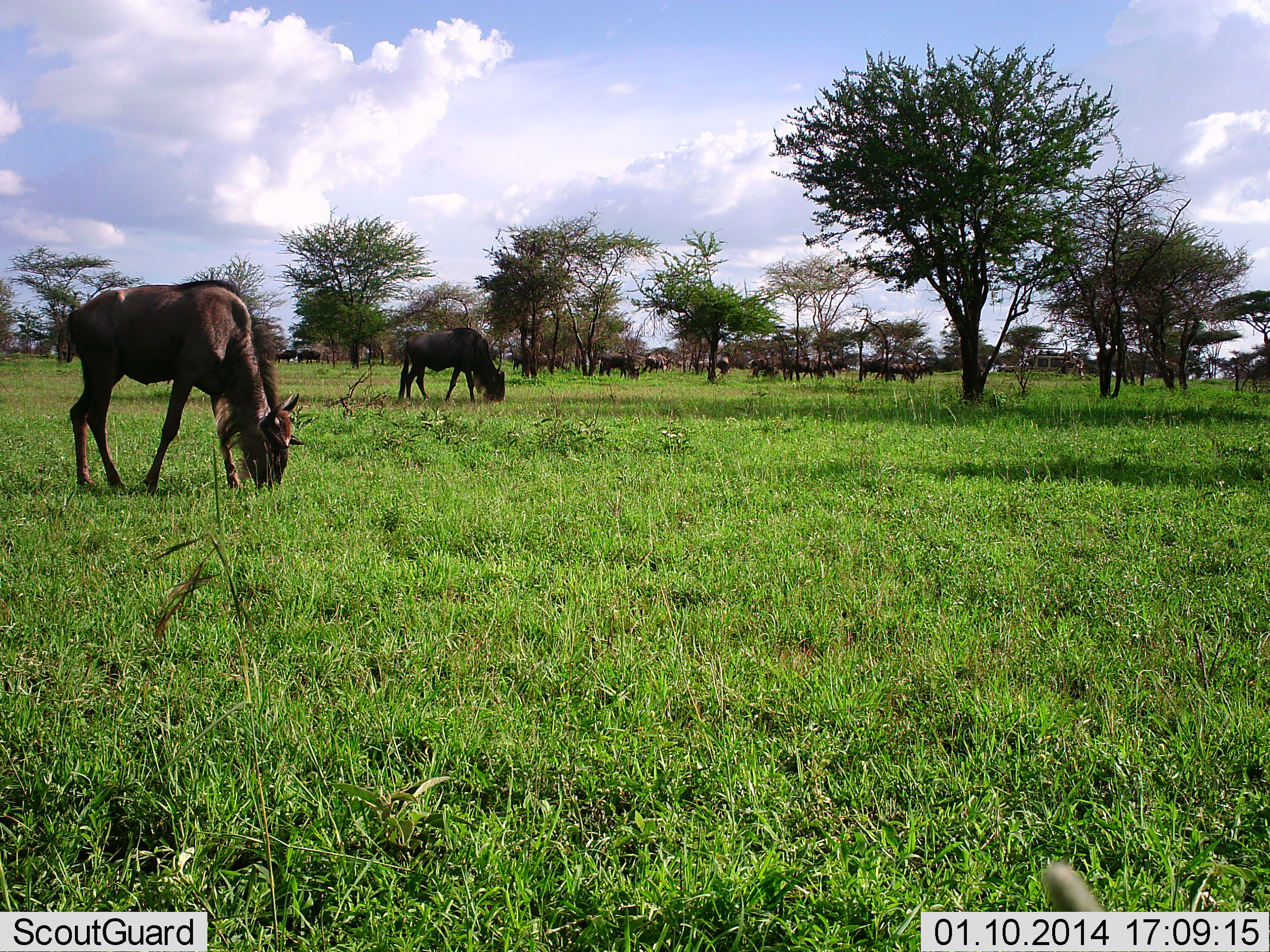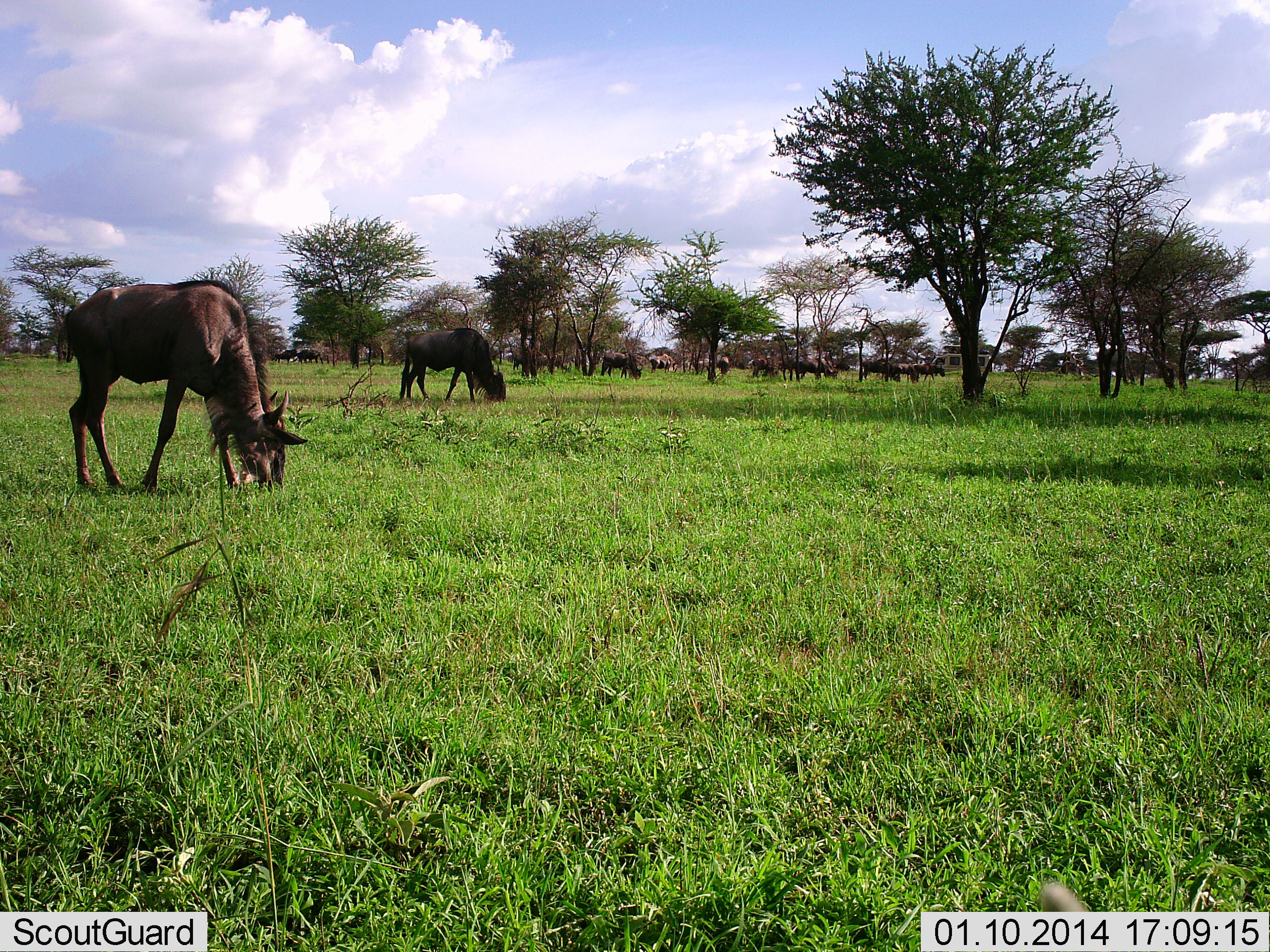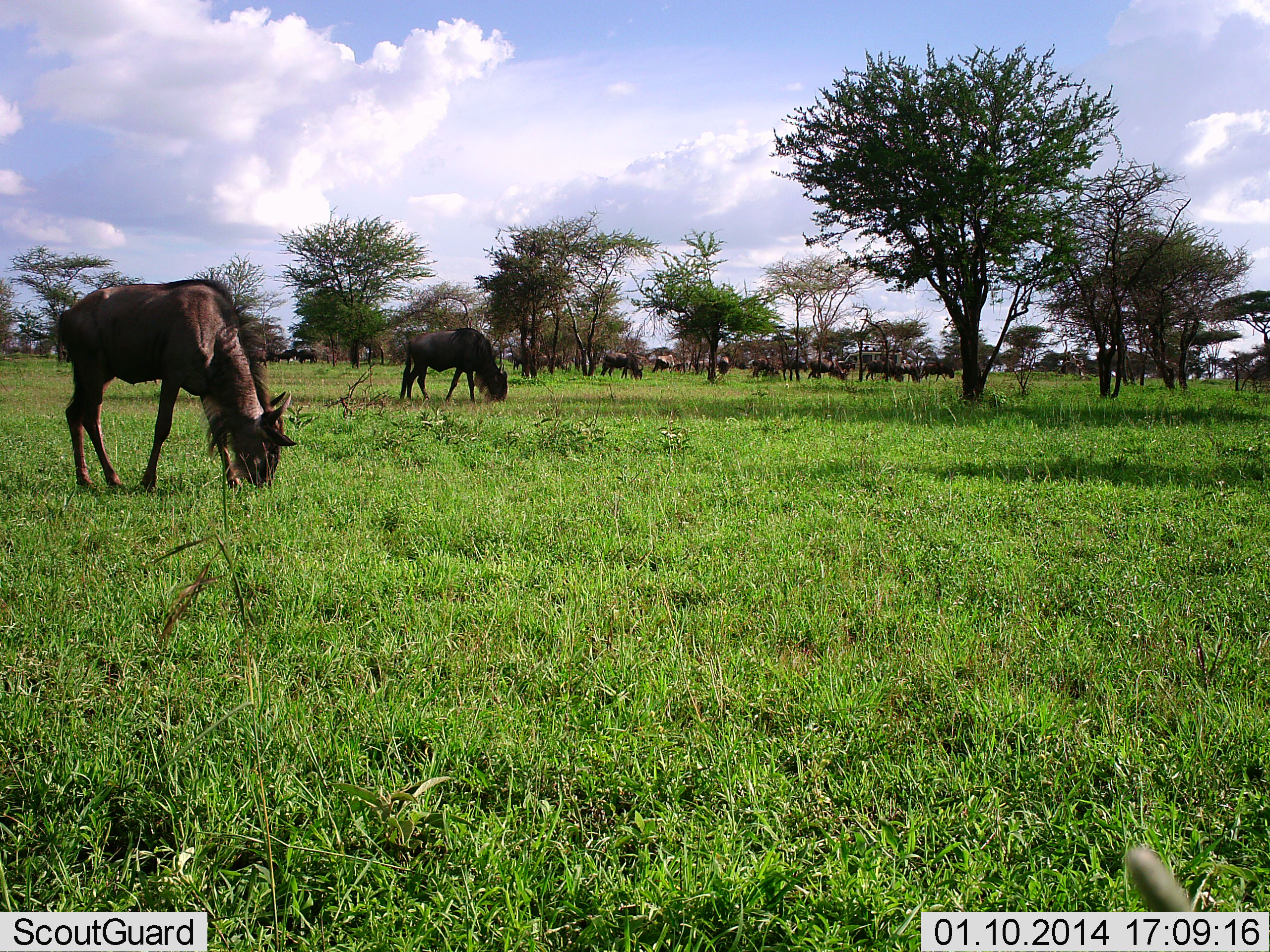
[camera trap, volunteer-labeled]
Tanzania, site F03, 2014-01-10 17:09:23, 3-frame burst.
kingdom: Animalia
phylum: Chordata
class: Mammalia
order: Artiodactyla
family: Bovidae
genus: Connochaetes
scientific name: Connochaetes taurinus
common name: blue wildebeest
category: wildebeest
Wildebeest (blue wildebeest) (Connochaetes taurinus), count 11-50. Behavior (volunteer vote fractions): standing 40%, resting 0%, moving 40%, interacting 0%. Young present (vote fraction): 0%. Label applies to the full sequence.